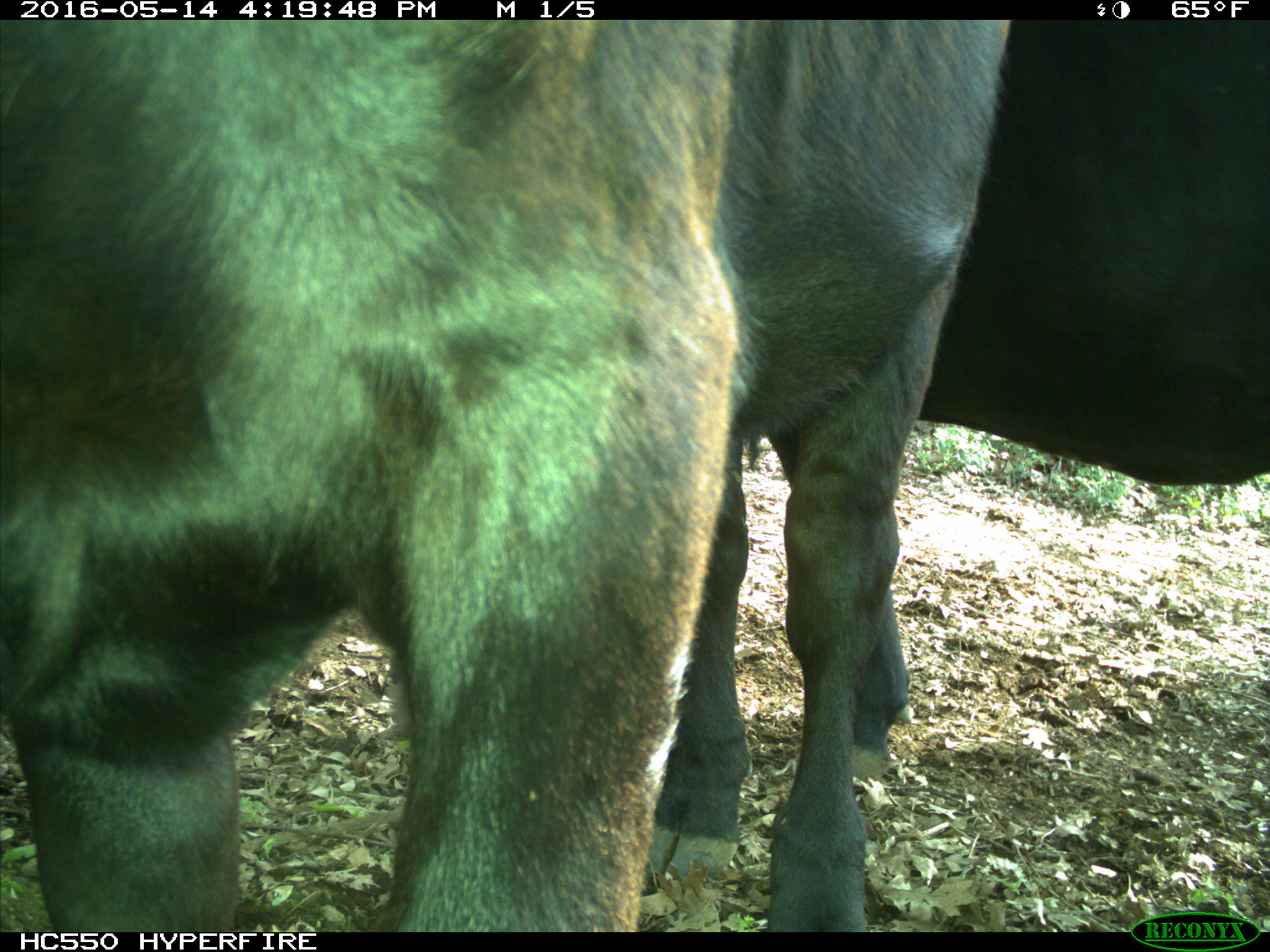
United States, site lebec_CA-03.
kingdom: Animalia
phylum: Chordata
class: Mammalia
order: Artiodactyla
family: Bovidae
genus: Bos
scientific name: Bos taurus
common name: domestic cow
Bos taurus (domestic cow).